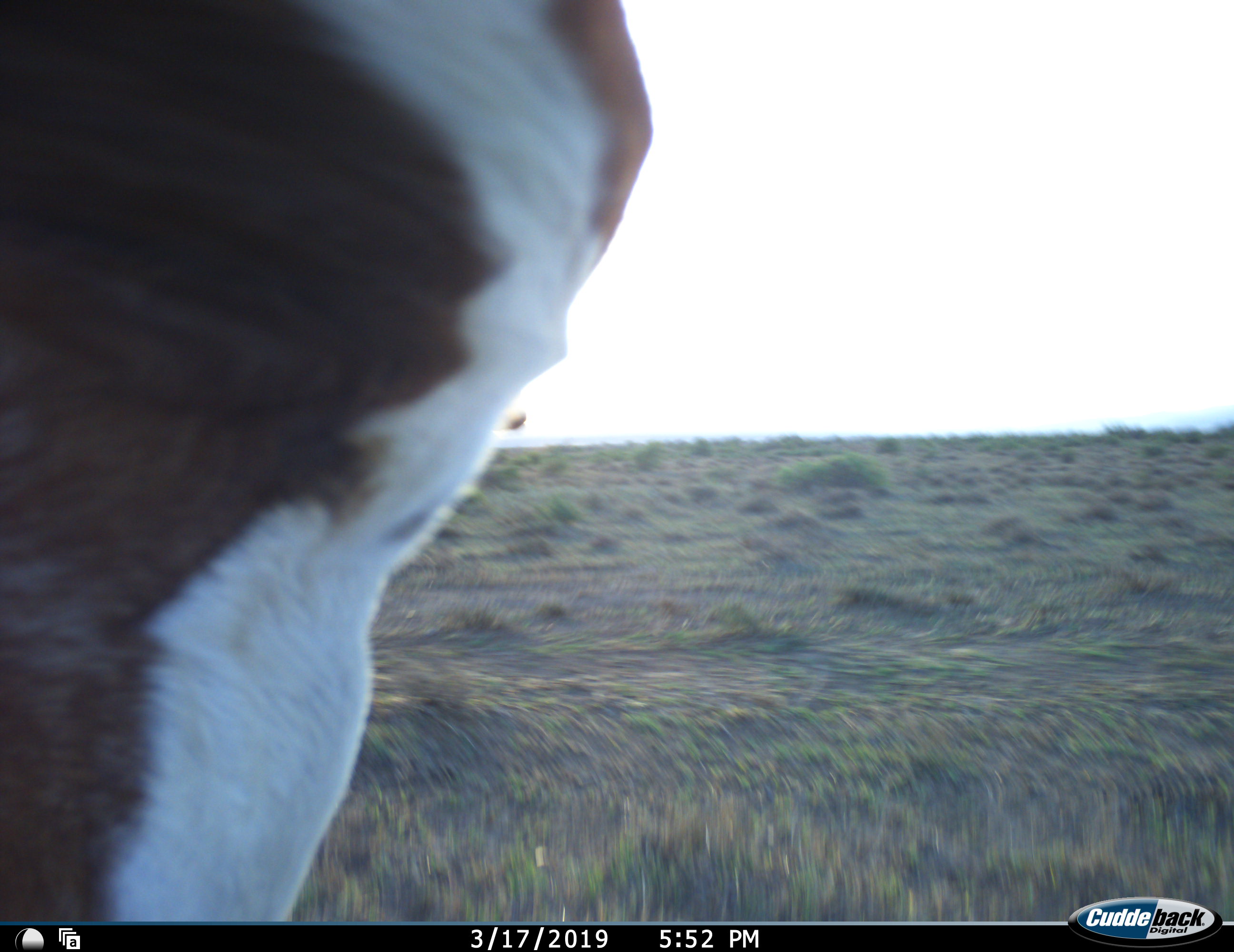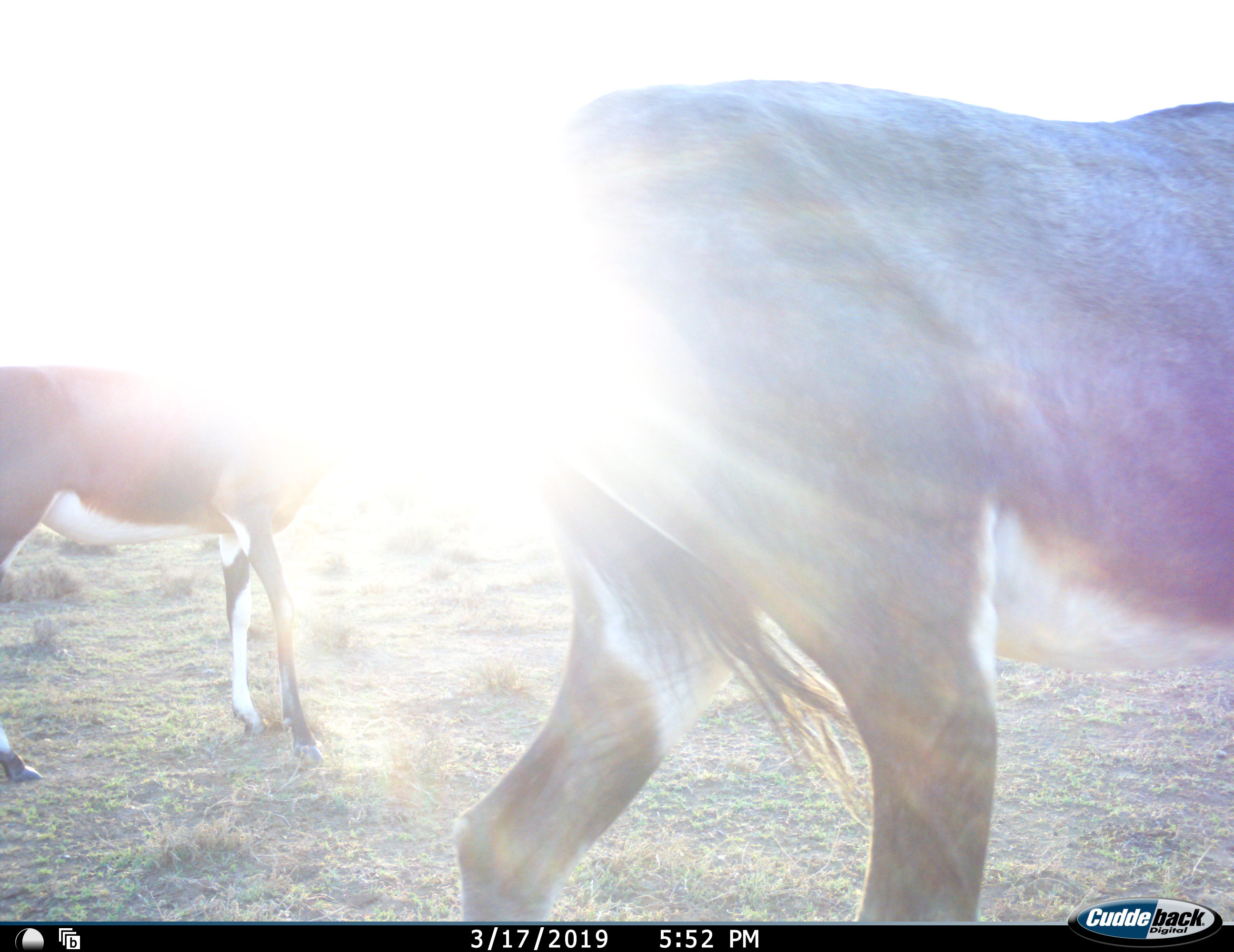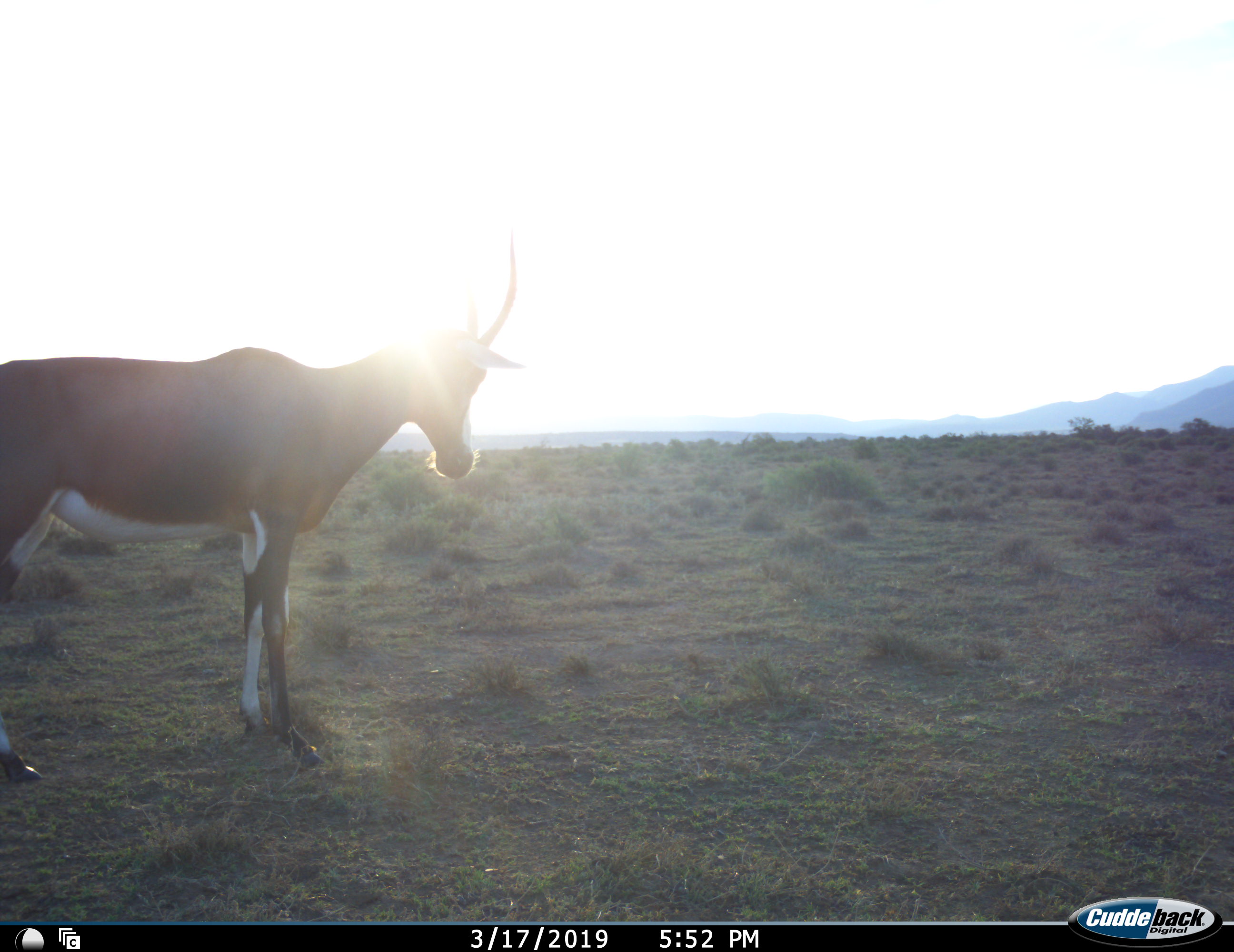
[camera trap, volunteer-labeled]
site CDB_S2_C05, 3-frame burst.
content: unidentified animal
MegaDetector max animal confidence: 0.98